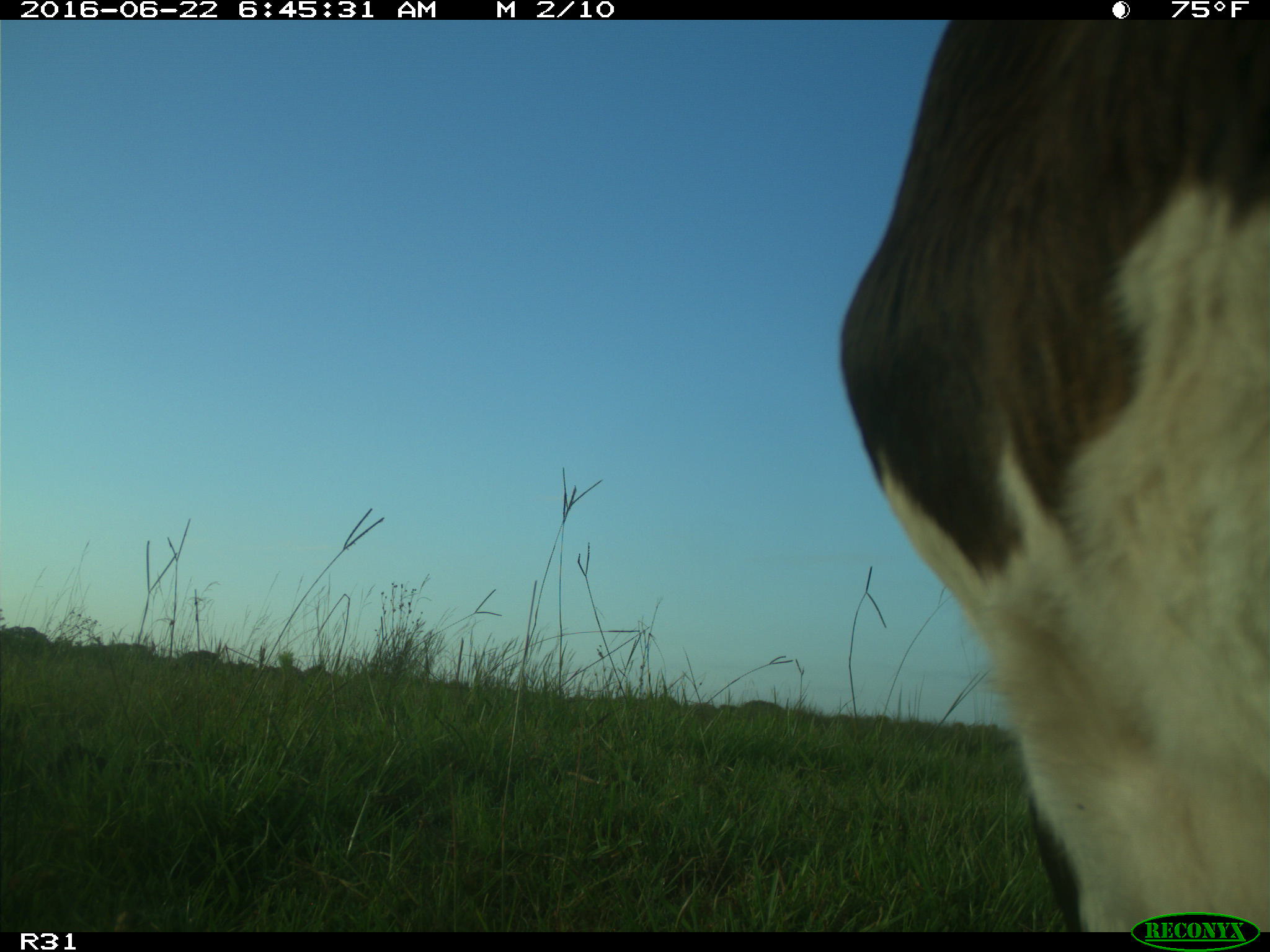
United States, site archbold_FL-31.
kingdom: Animalia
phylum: Chordata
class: Mammalia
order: Artiodactyla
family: Bovidae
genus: Bos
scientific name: Bos taurus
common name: domestic cow